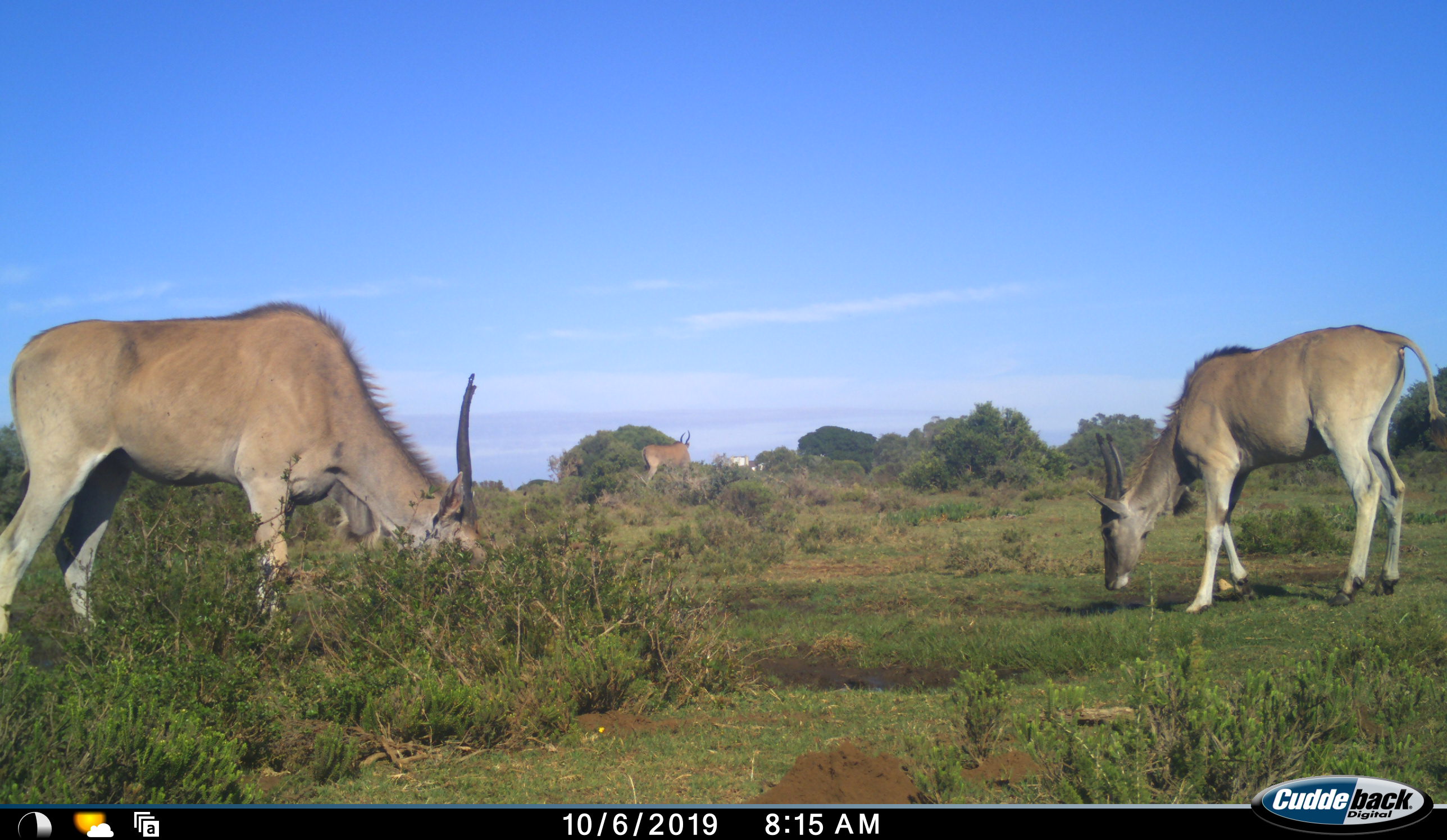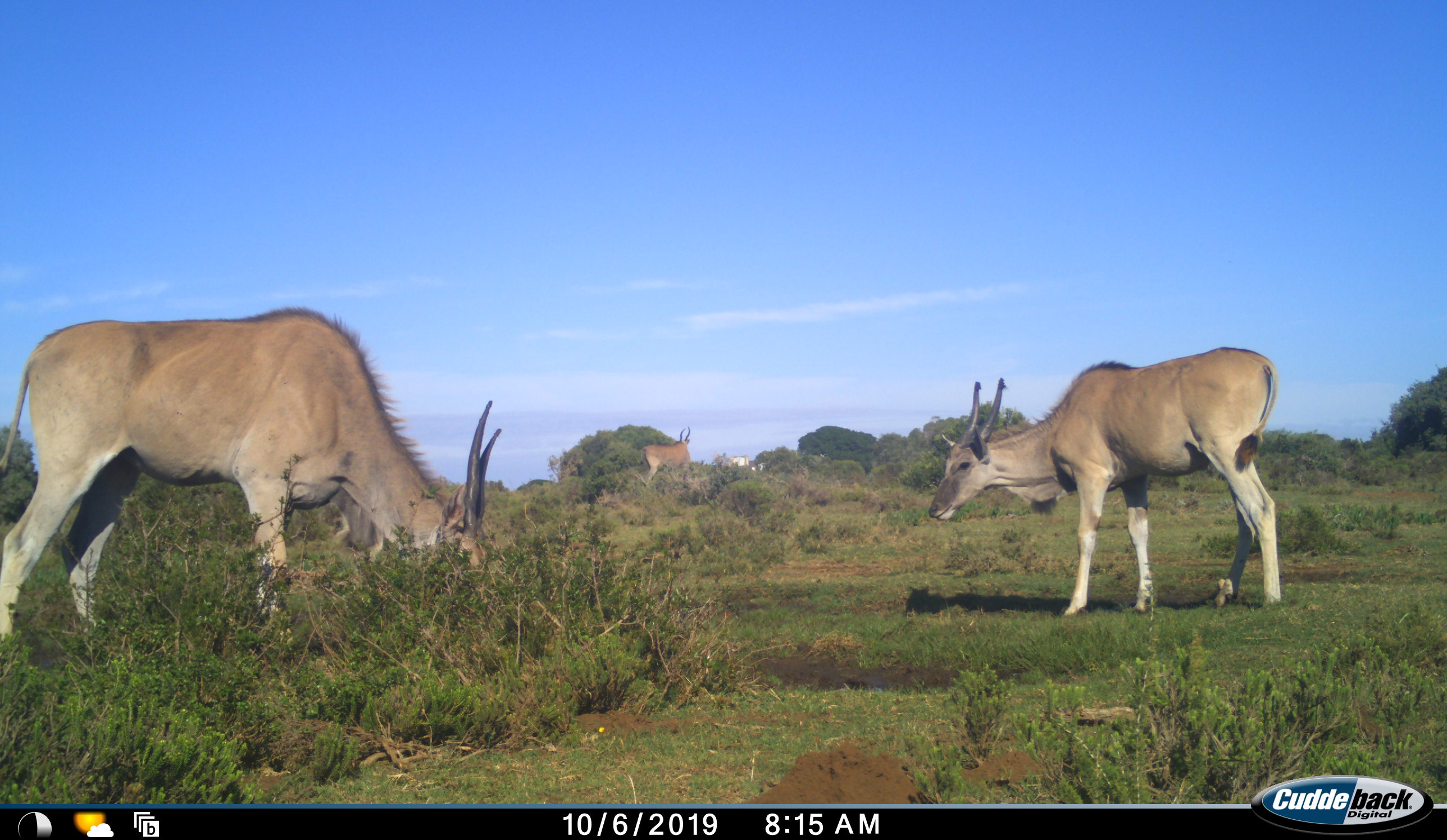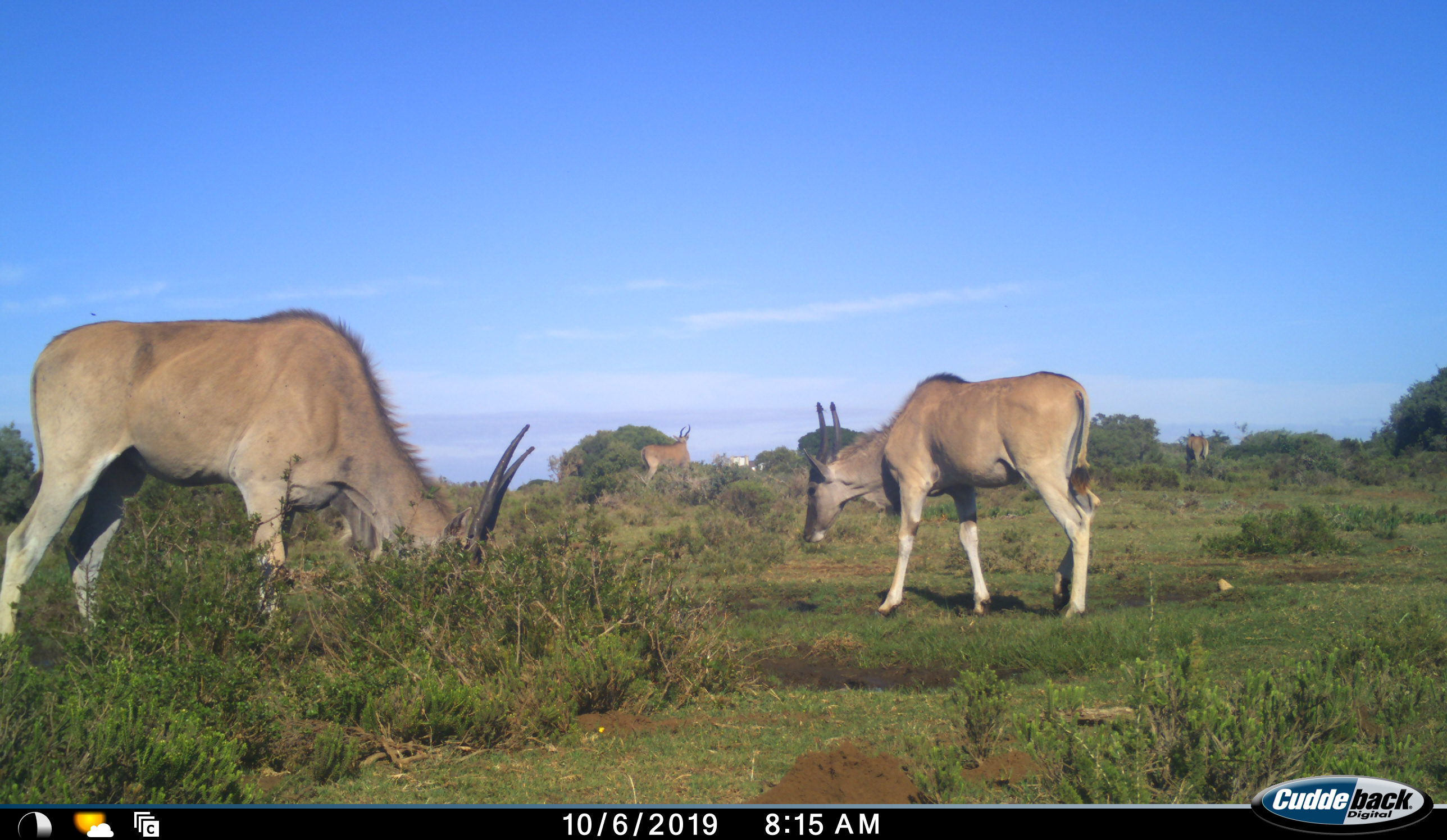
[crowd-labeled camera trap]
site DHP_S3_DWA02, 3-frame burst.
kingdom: Animalia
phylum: Chordata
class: Mammalia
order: Artiodactyla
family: Bovidae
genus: Tragelaphus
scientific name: Tragelaphus oryx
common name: eland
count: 4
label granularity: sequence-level